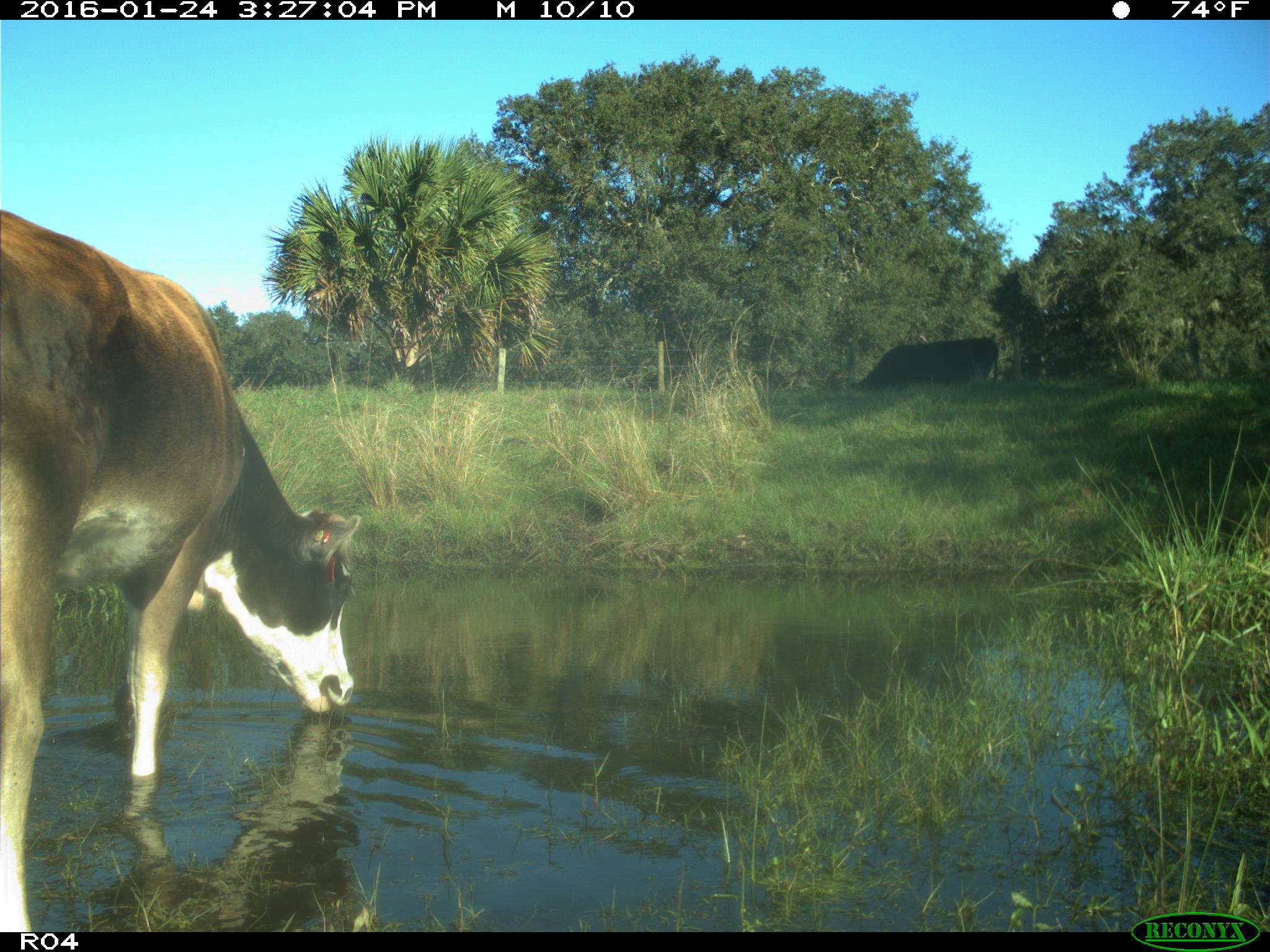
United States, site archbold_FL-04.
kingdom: Animalia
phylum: Chordata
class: Mammalia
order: Artiodactyla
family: Bovidae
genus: Bos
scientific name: Bos taurus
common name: domestic cow